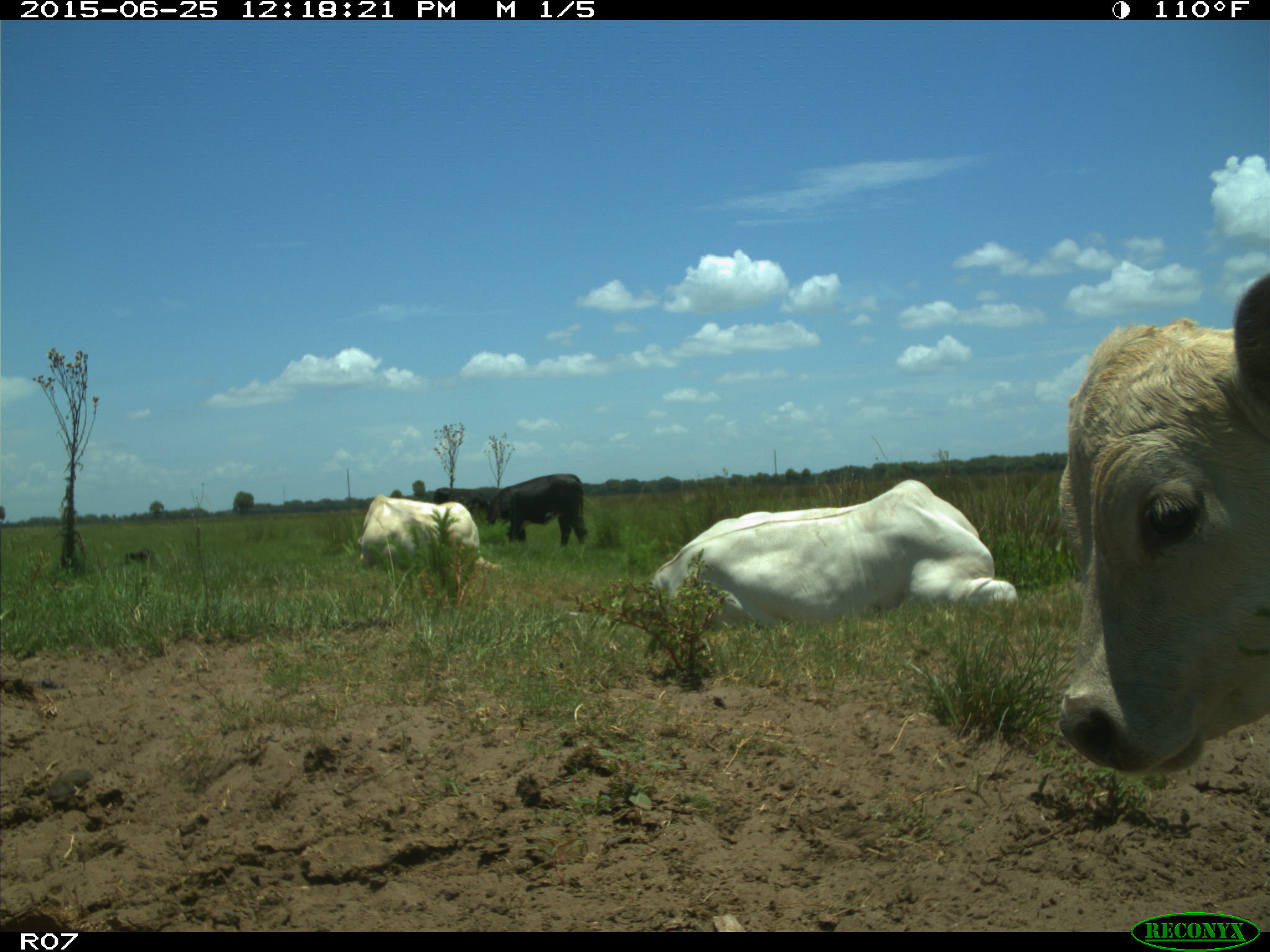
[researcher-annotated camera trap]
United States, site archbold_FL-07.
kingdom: Animalia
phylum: Chordata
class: Mammalia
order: Artiodactyla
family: Bovidae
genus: Bos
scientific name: Bos taurus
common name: domestic cow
Bos taurus (domestic cow).